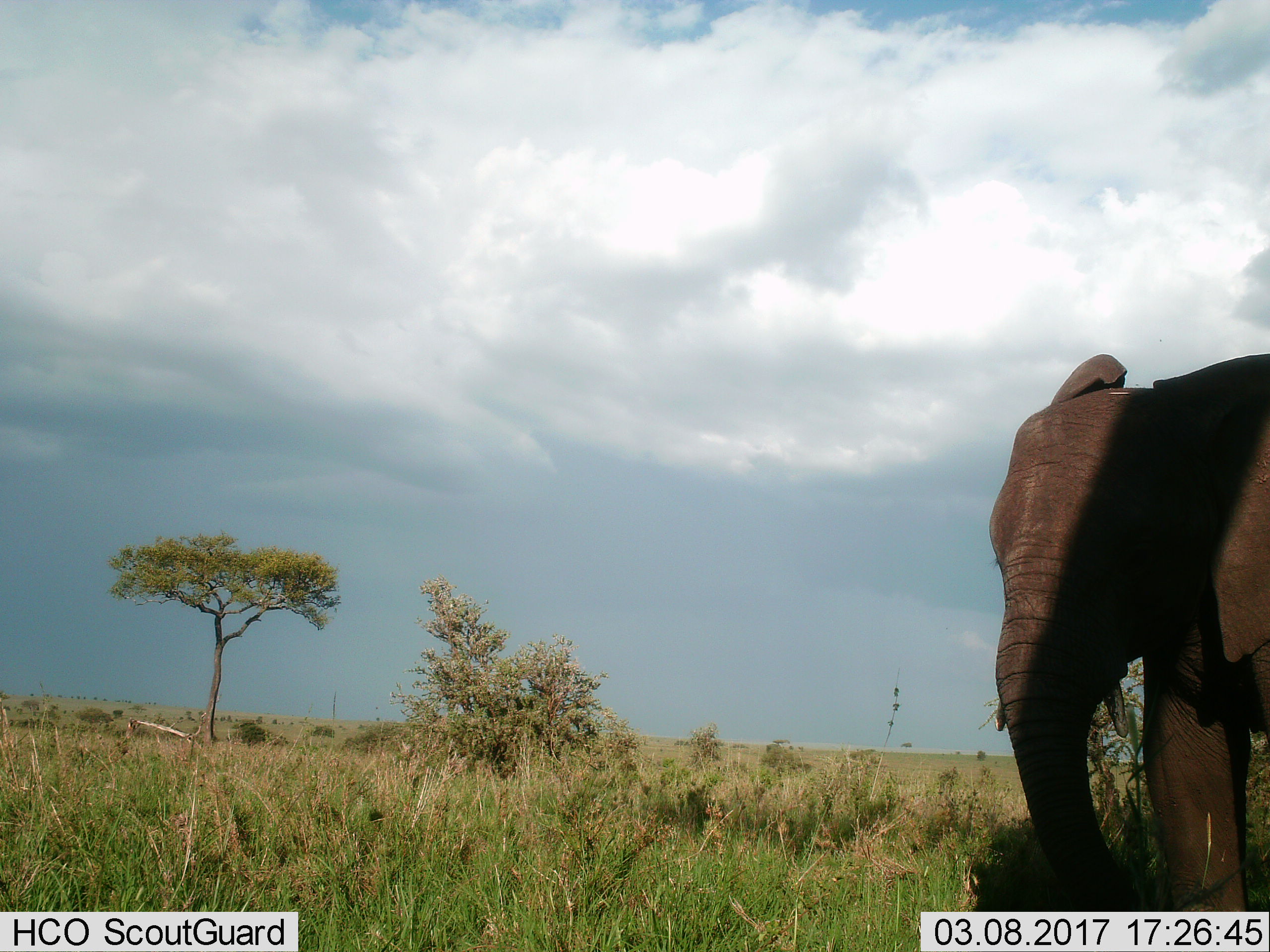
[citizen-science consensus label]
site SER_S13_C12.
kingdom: Animalia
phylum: Chordata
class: Mammalia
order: Proboscidea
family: Elephantidae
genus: Loxodonta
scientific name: Loxodonta africana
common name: african bush elephant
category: elephant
Elephant (african bush elephant) (Loxodonta africana), count 1. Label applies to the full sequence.